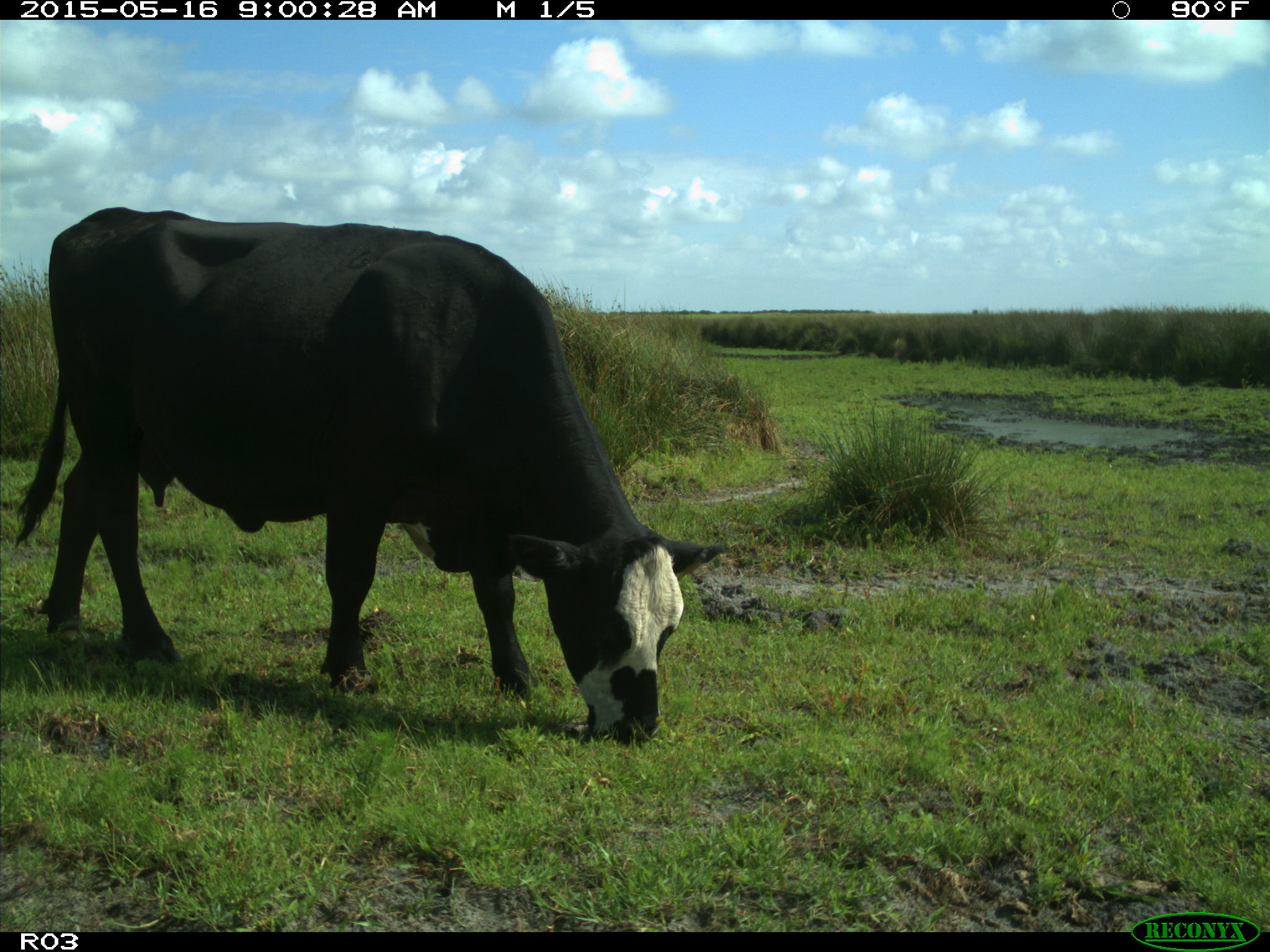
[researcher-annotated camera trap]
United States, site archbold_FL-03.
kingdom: Animalia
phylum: Chordata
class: Mammalia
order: Artiodactyla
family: Bovidae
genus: Bos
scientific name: Bos taurus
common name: domestic cow